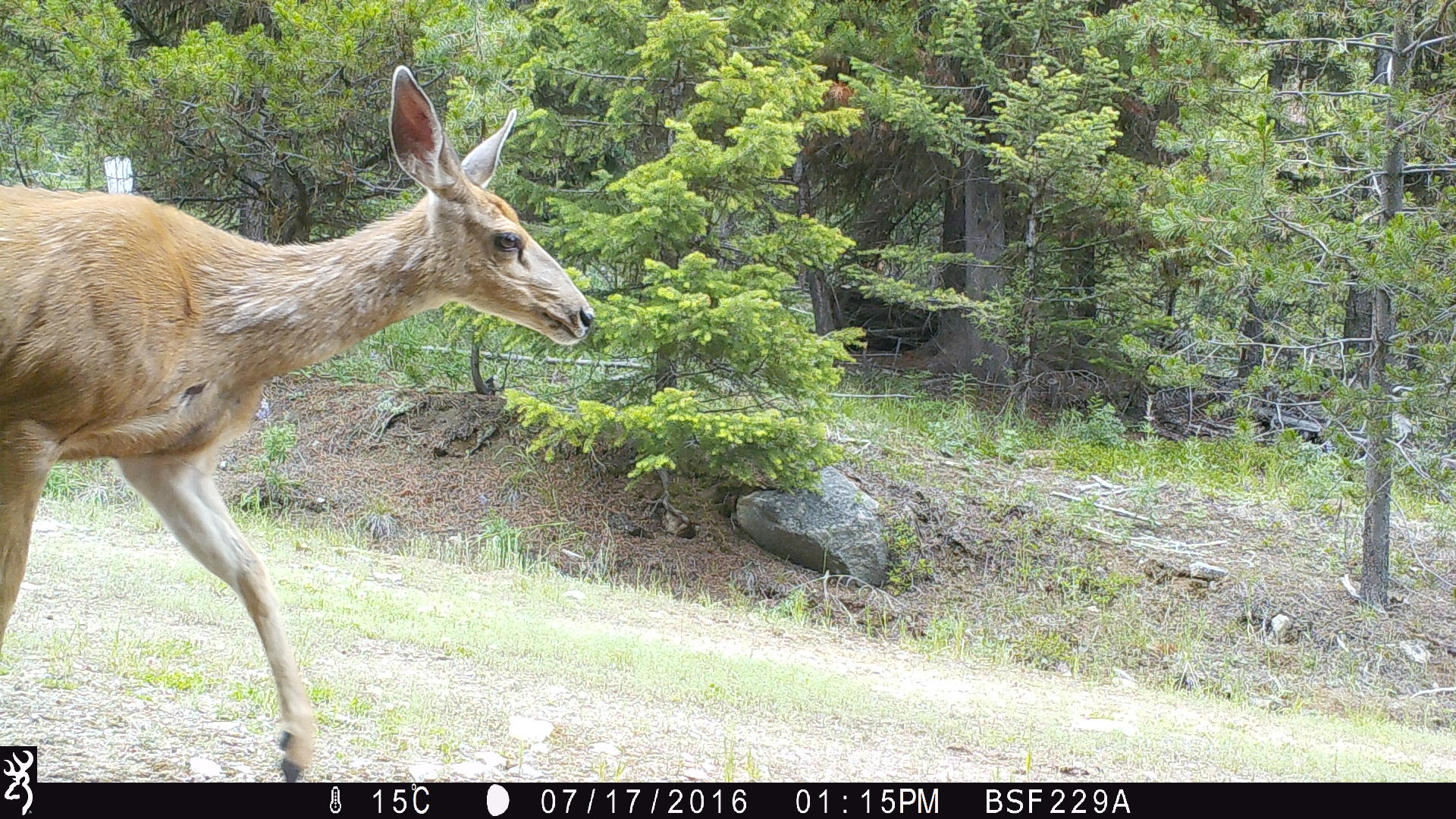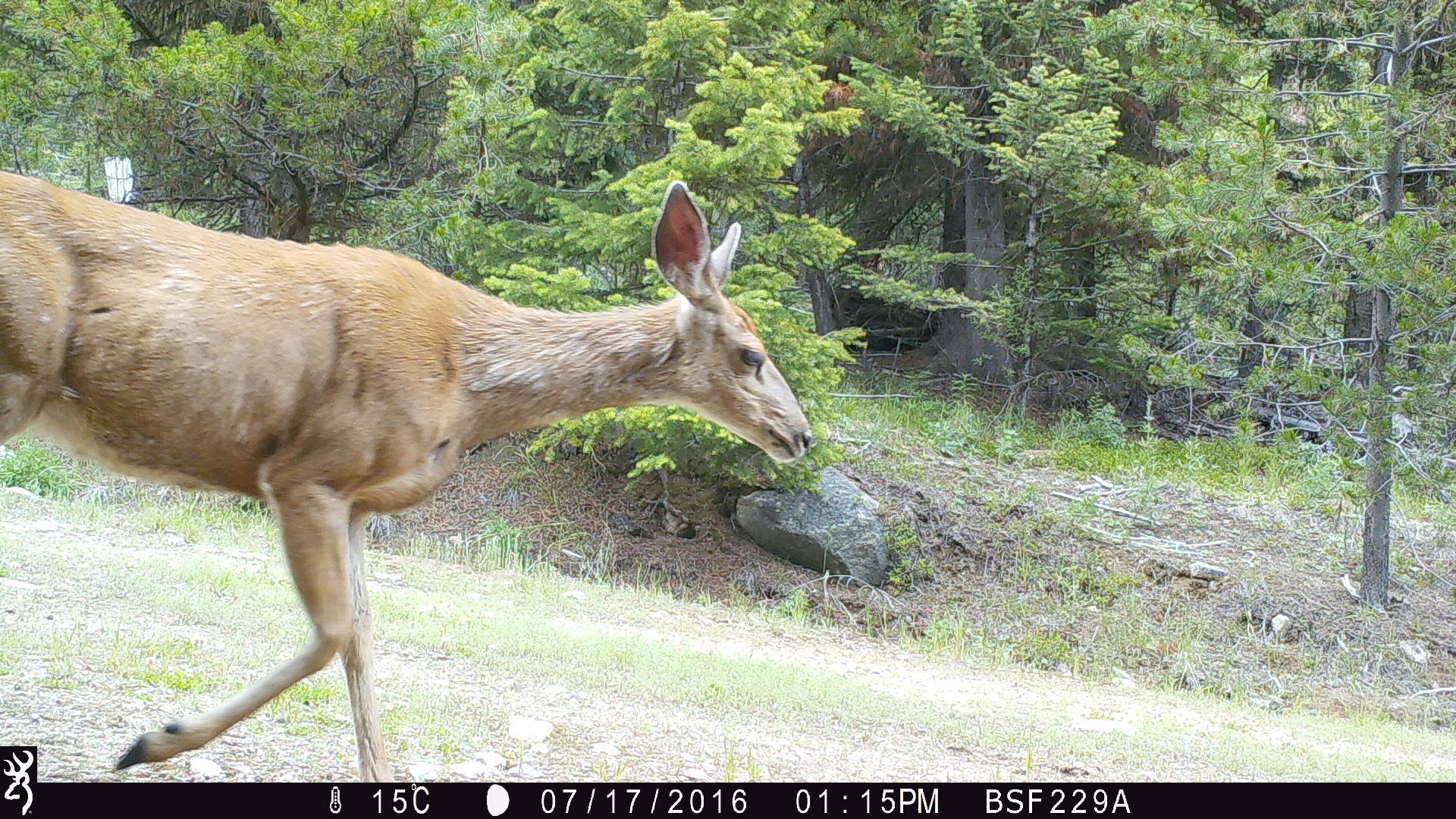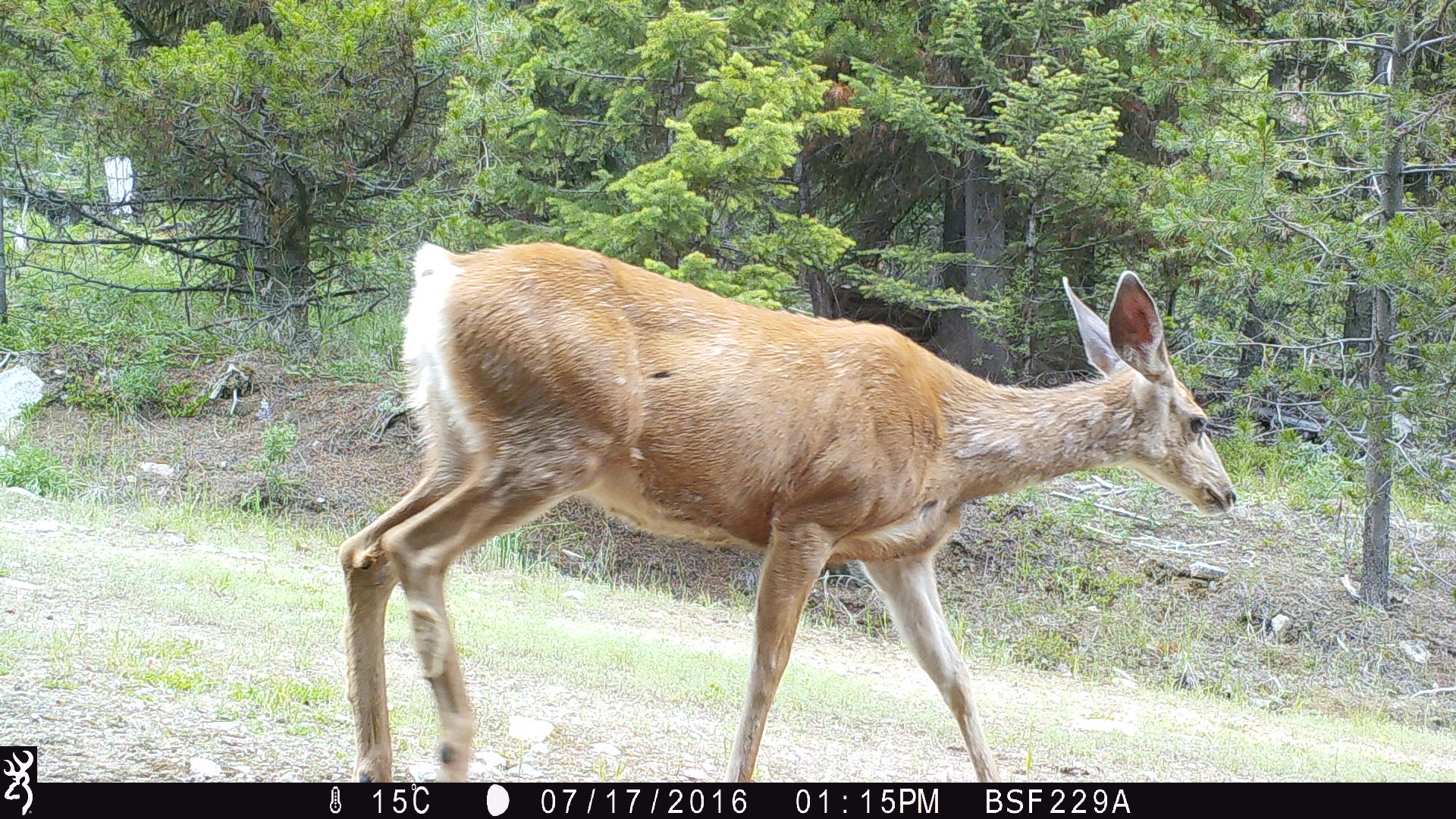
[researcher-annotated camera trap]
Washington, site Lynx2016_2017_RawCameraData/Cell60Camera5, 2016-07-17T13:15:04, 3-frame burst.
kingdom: Animalia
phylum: Chordata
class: Mammalia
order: Artiodactyla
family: Cervidae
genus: Odocoileus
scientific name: Odocoileus hemionus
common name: mule deer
Odocoileus hemionus (mule deer). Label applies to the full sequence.